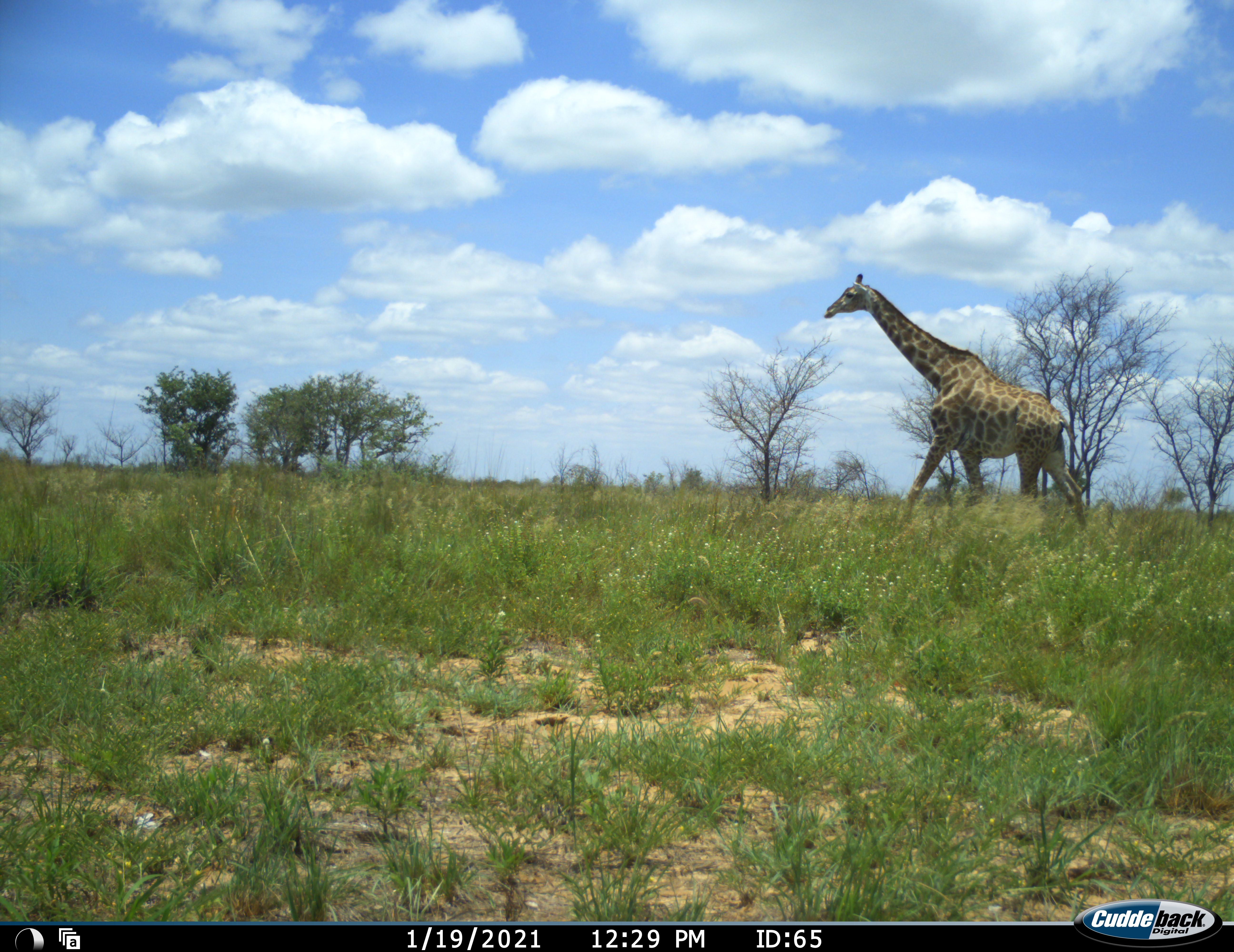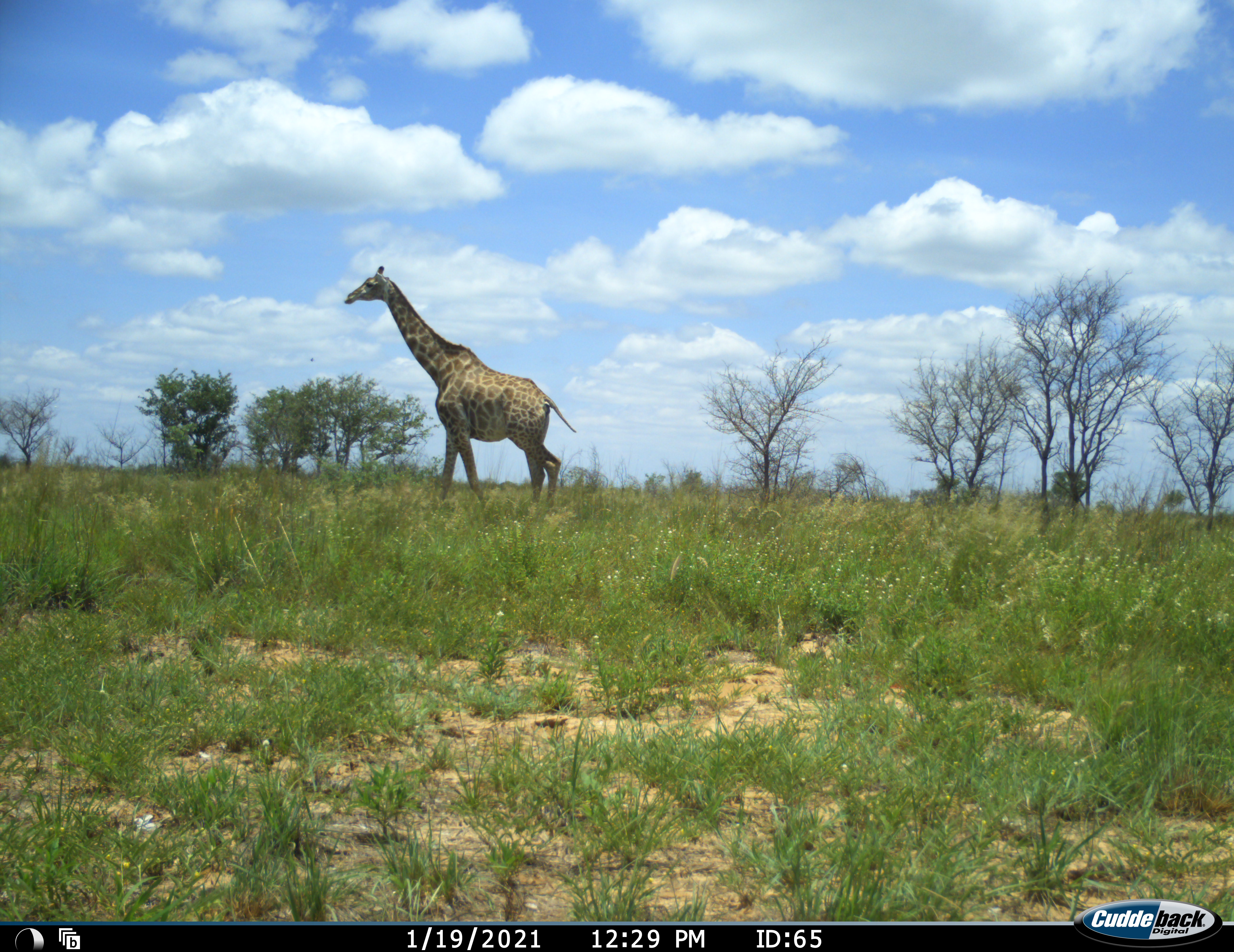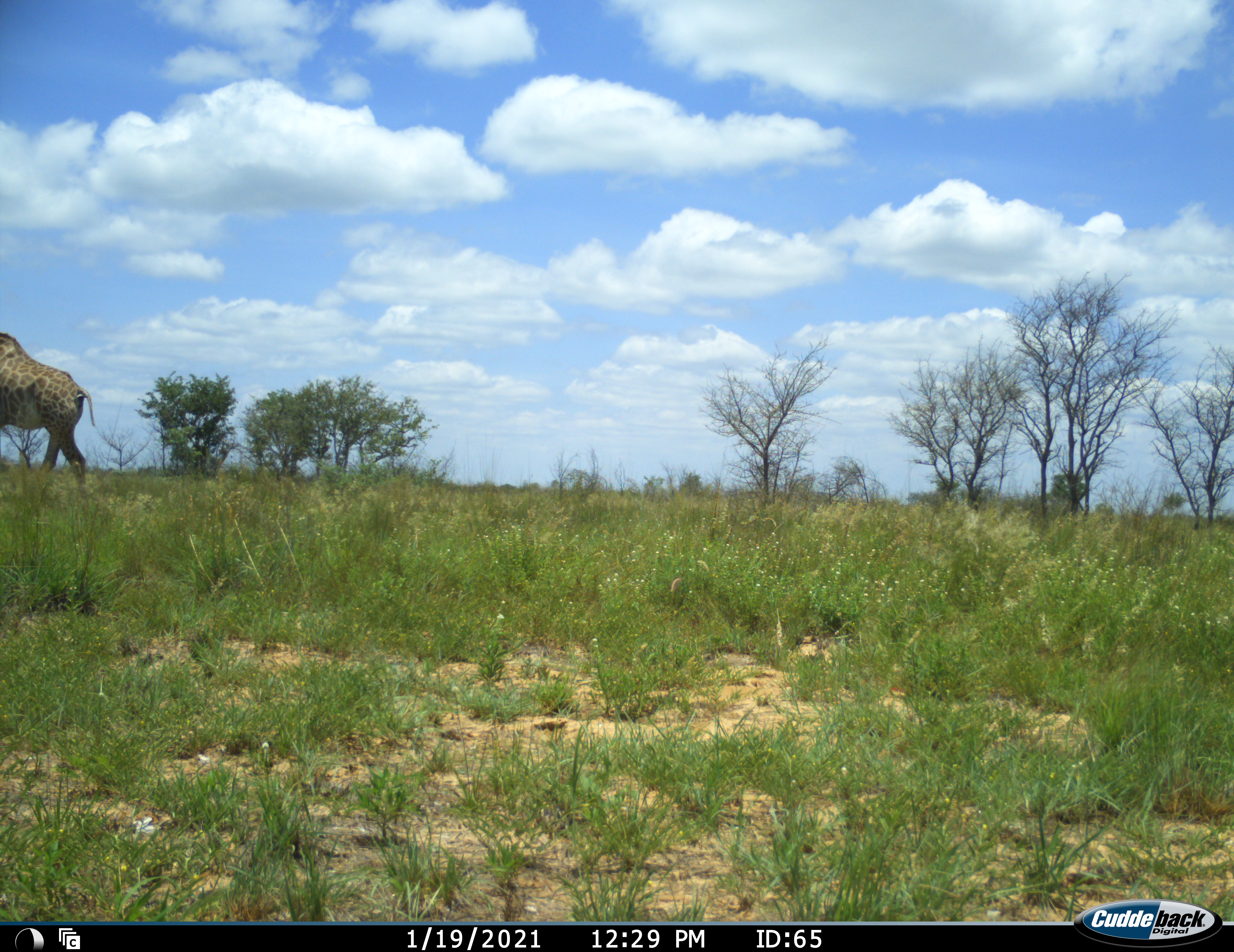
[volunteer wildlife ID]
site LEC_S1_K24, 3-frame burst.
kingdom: Animalia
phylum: Chordata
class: Mammalia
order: Artiodactyla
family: Giraffidae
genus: Giraffa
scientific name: Giraffa camelopardalis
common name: giraffe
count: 1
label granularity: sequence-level